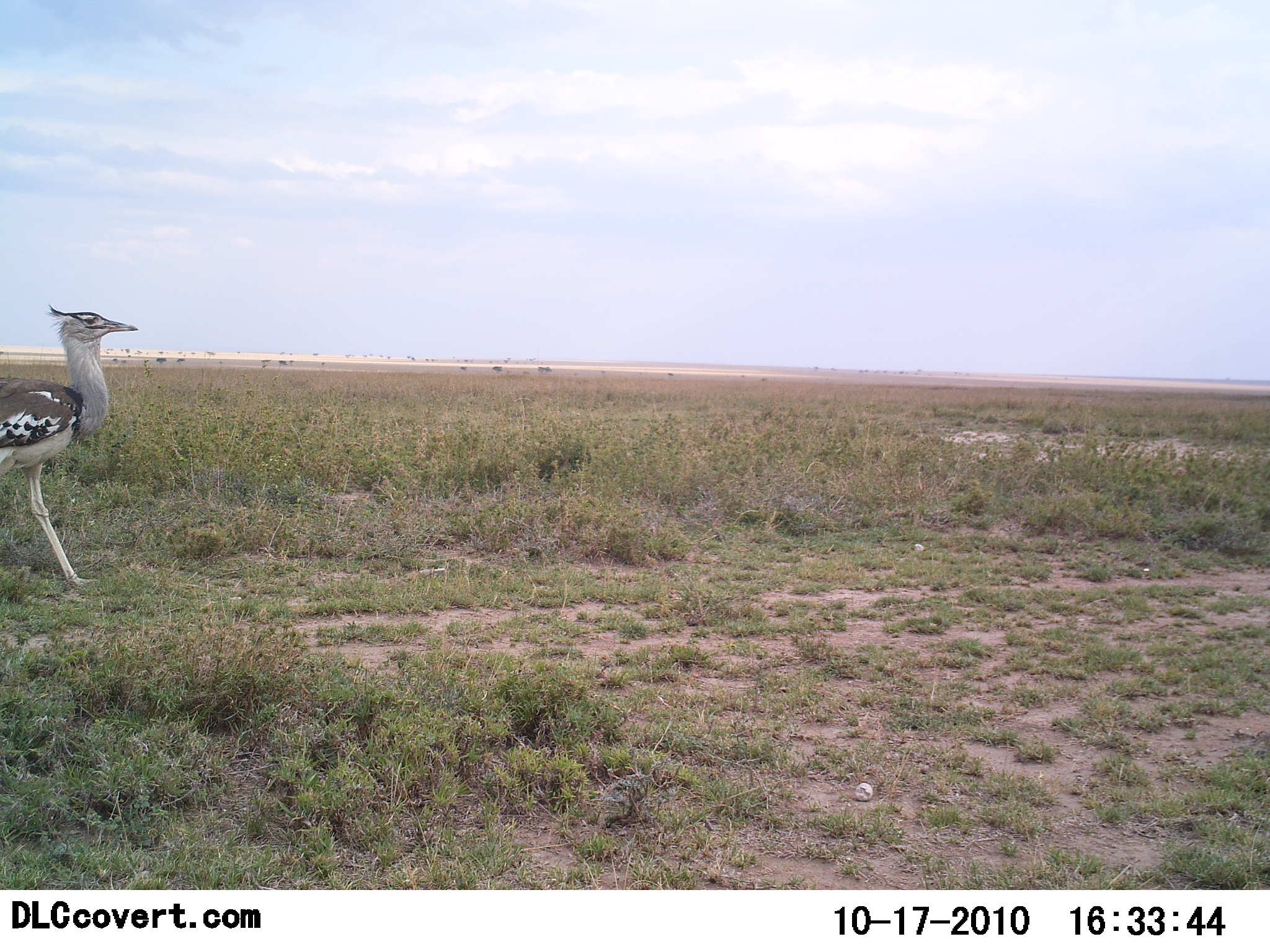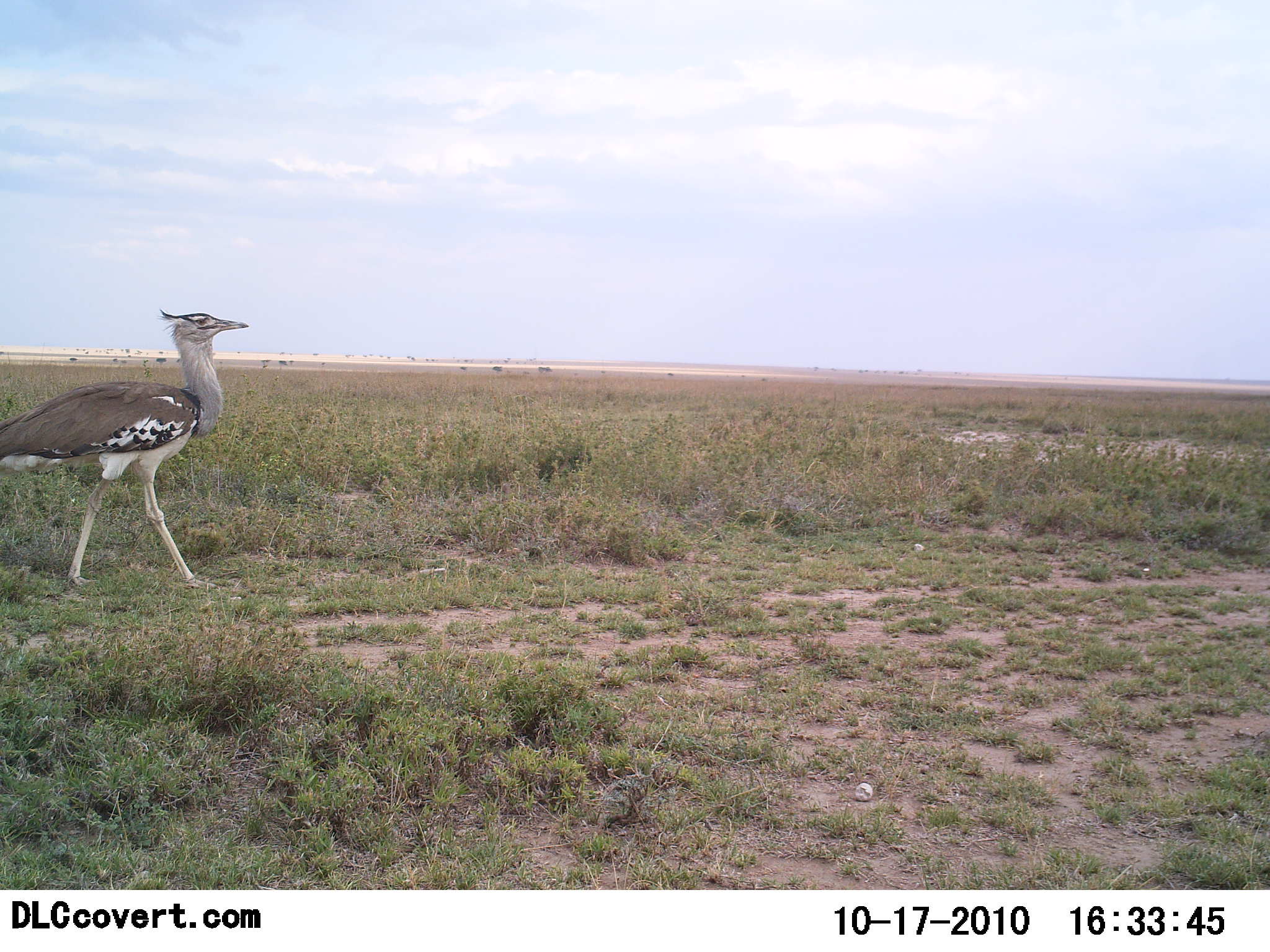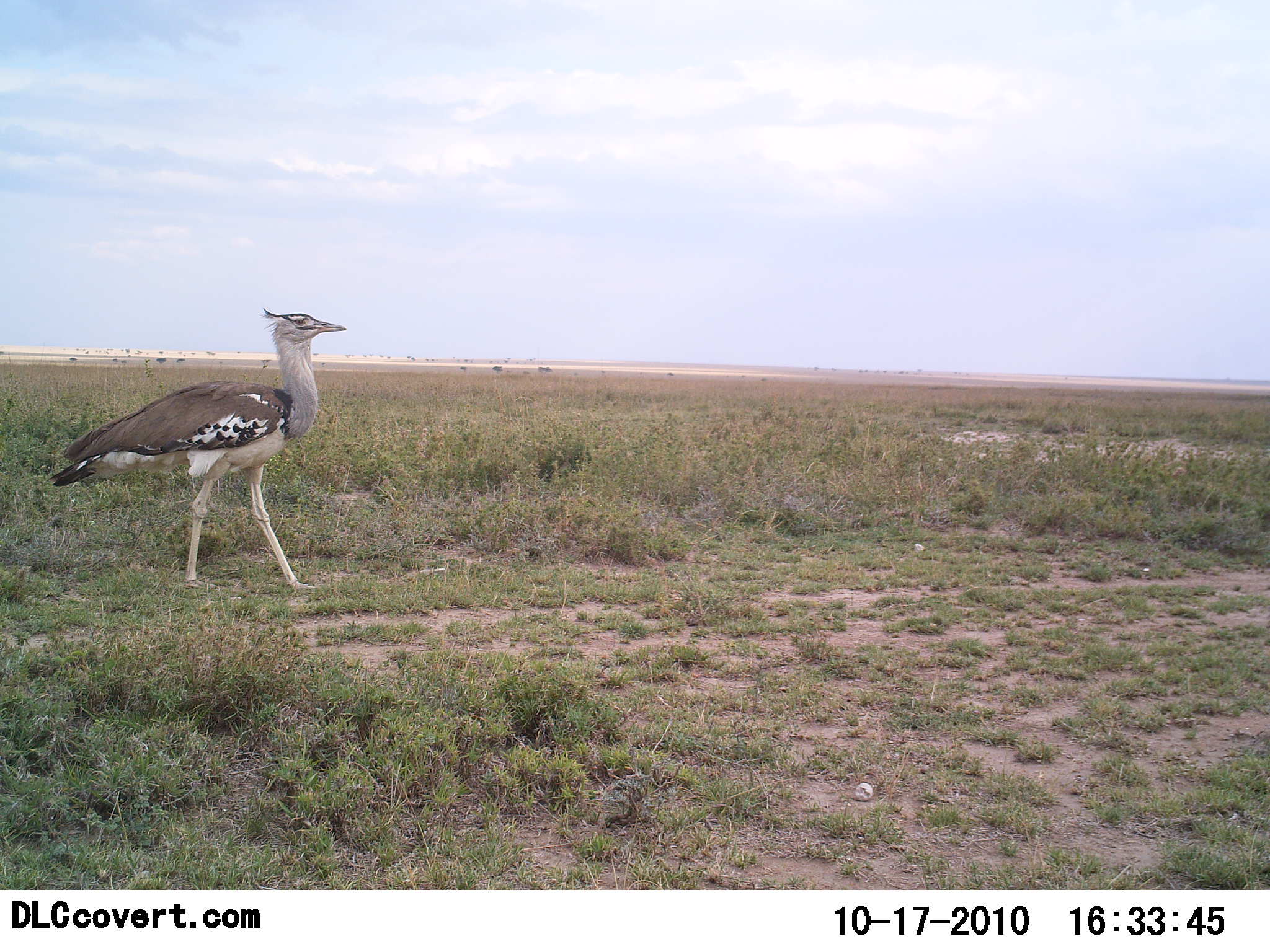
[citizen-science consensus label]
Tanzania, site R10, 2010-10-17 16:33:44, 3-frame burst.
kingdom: Animalia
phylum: Chordata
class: Aves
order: Otidiformes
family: Otididae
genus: Ardeotis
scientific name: Ardeotis kori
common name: kori bustard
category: koribustard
Koribustard (kori bustard) (Ardeotis kori), count 1. Behavior (volunteer vote fractions): standing 8%, resting 0%, moving 100%, interacting 0%. Young present (vote fraction): 0%. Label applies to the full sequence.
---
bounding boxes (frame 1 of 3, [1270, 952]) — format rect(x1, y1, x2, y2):
animal: rect(1, 304, 139, 587)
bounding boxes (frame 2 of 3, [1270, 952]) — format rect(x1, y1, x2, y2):
animal: rect(1, 308, 250, 591)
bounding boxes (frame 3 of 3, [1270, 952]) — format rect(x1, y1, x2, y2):
animal: rect(49, 307, 347, 592)